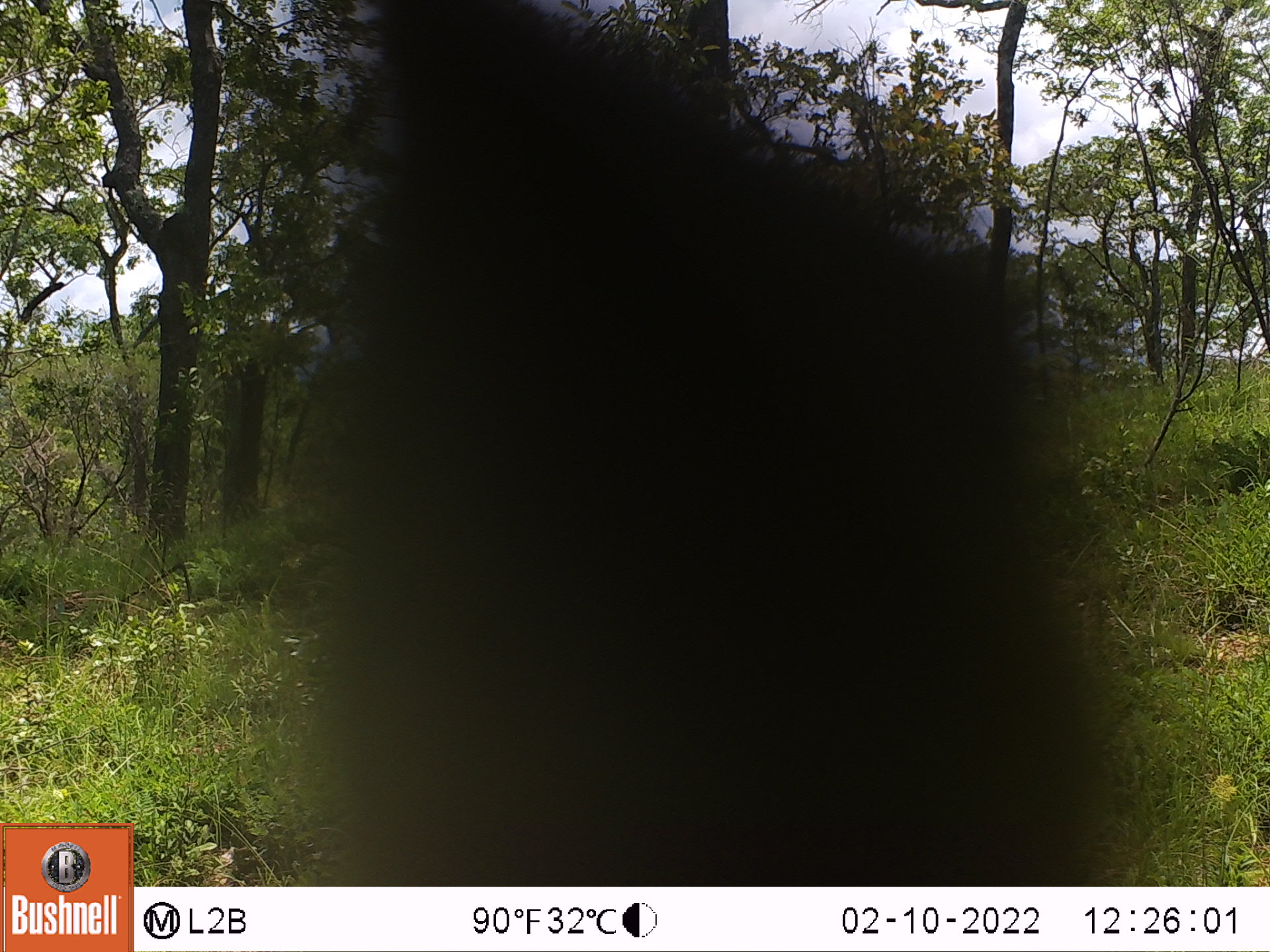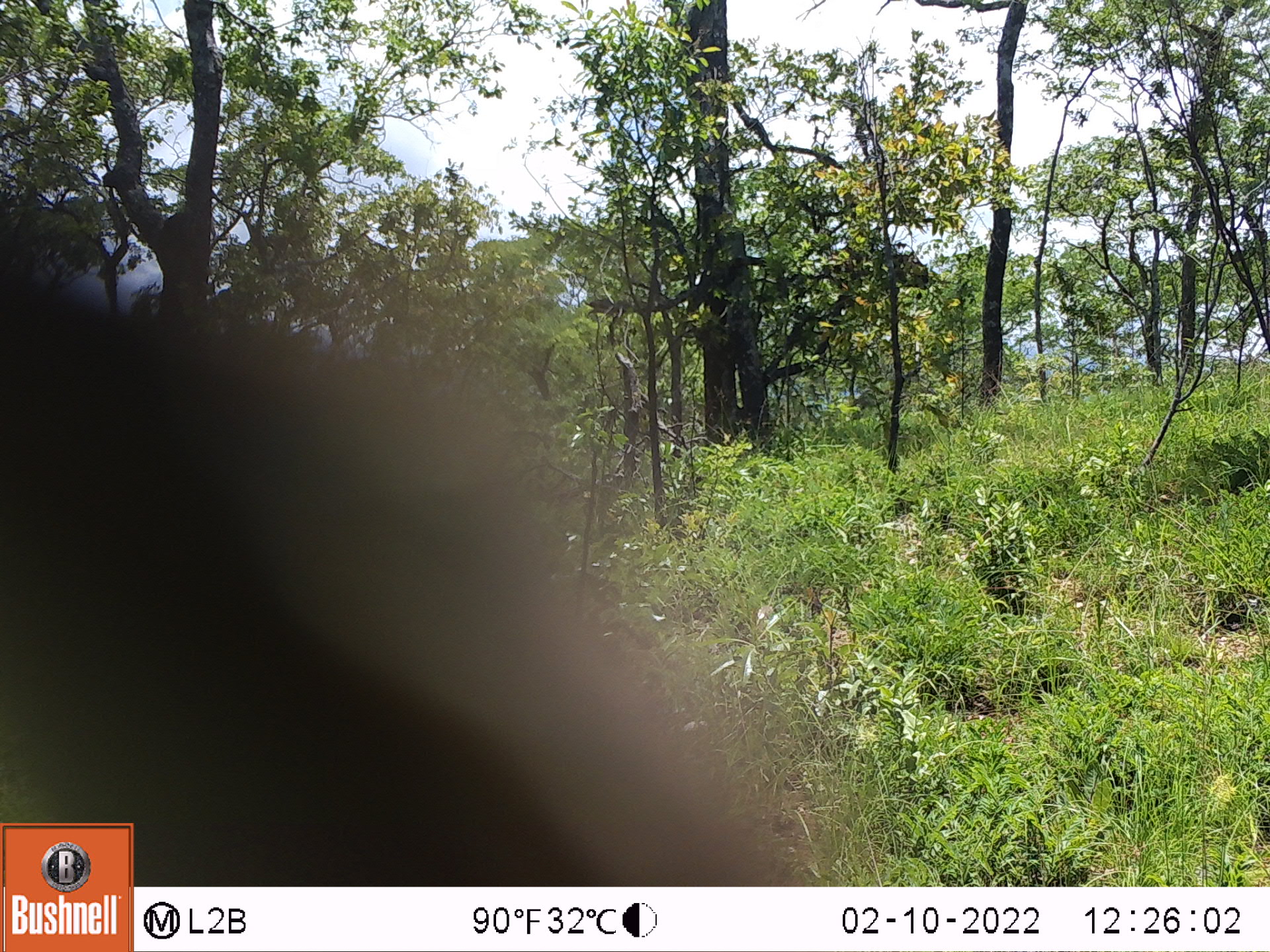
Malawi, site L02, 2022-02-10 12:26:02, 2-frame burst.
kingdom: Animalia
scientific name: Animalia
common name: other animal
Other animal (Animalia), count 1.